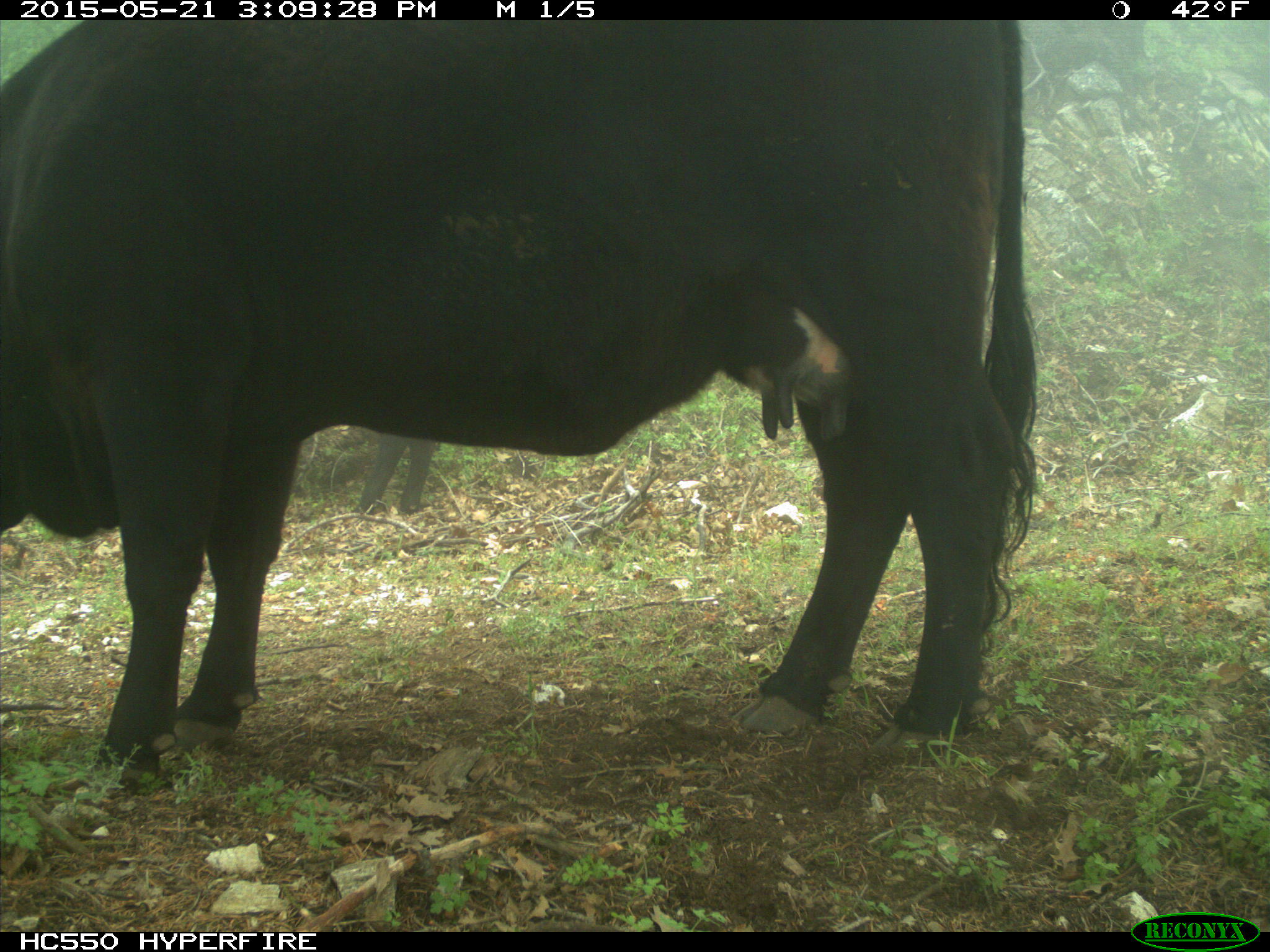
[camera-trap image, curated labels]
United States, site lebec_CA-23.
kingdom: Animalia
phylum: Chordata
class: Mammalia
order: Artiodactyla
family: Bovidae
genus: Bos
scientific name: Bos taurus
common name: domestic cow